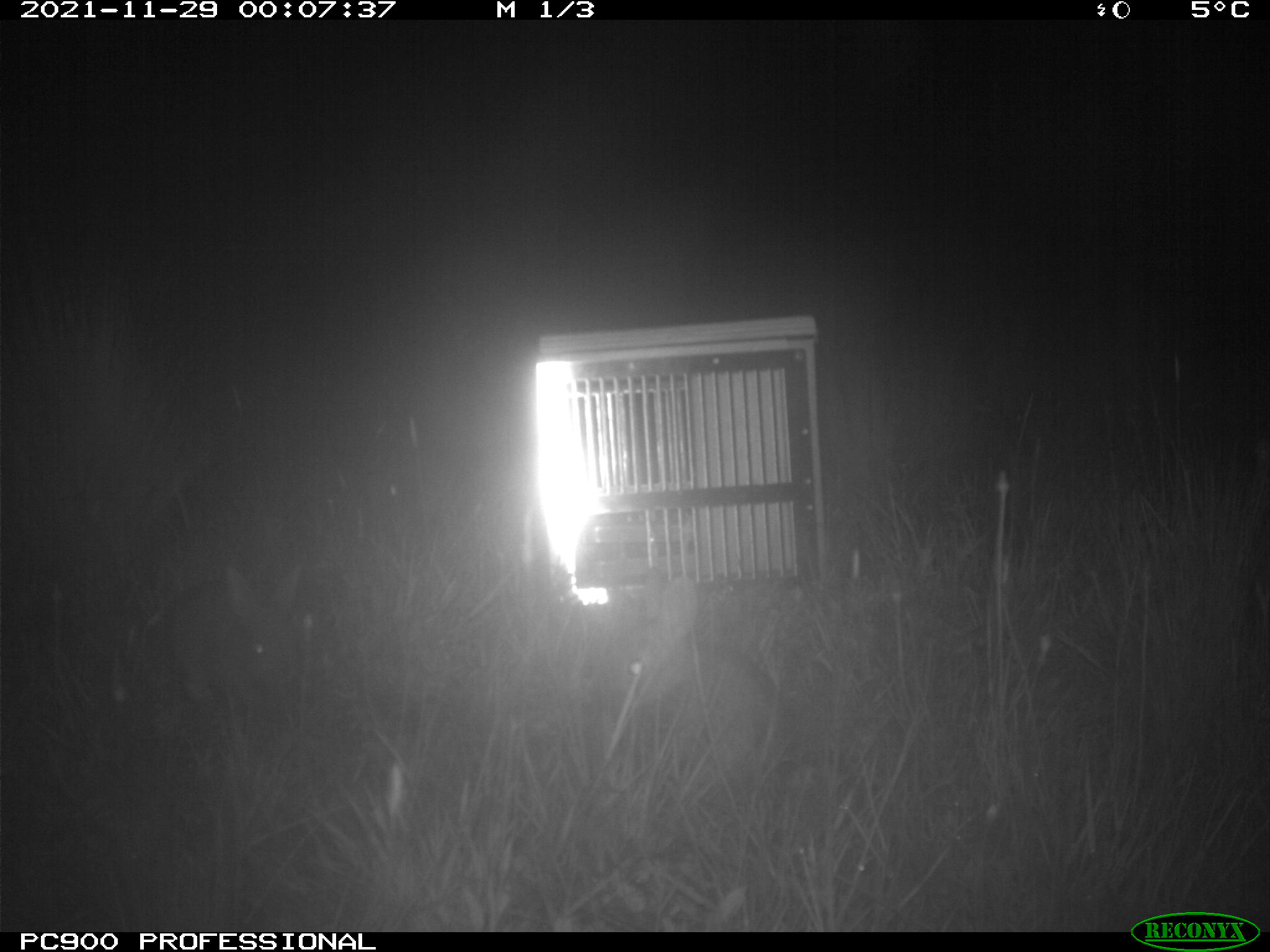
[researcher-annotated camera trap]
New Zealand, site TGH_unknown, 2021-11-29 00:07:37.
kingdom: Animalia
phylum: Chordata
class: Mammalia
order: Lagomorpha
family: Leporidae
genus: Oryctolagus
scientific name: Oryctolagus cuniculus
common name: european rabbit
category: rabbit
Rabbit (european rabbit) (Oryctolagus cuniculus).